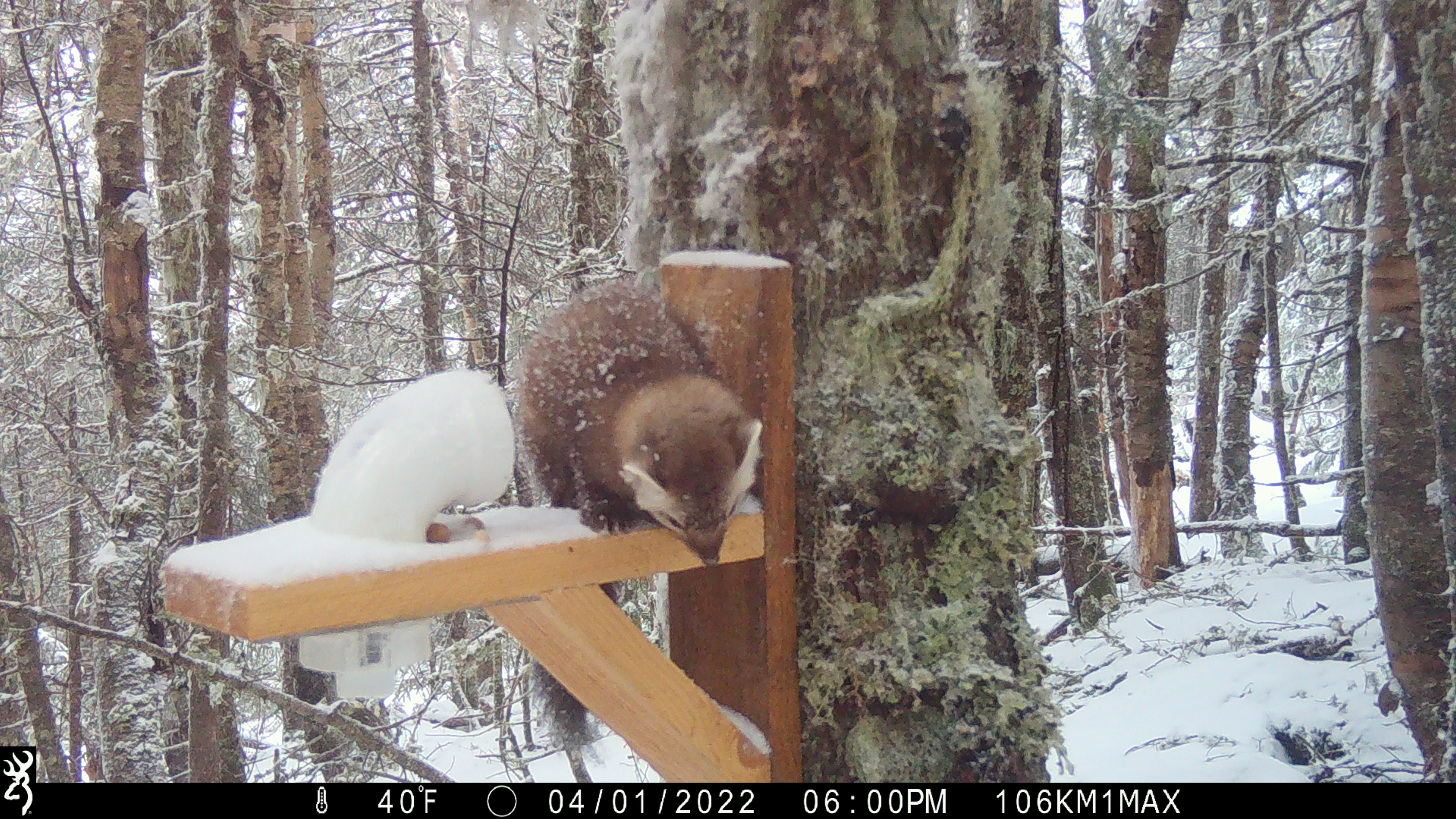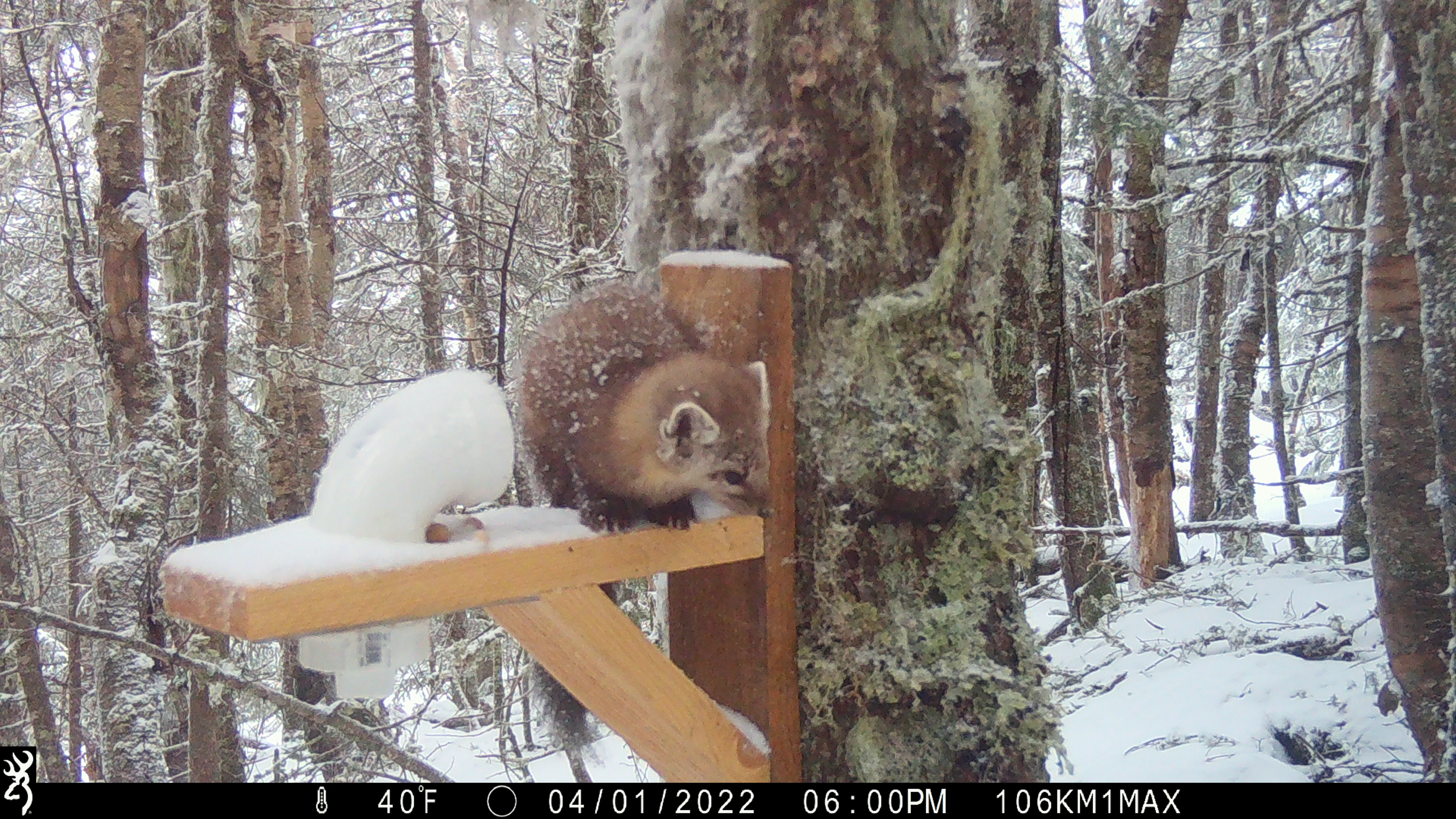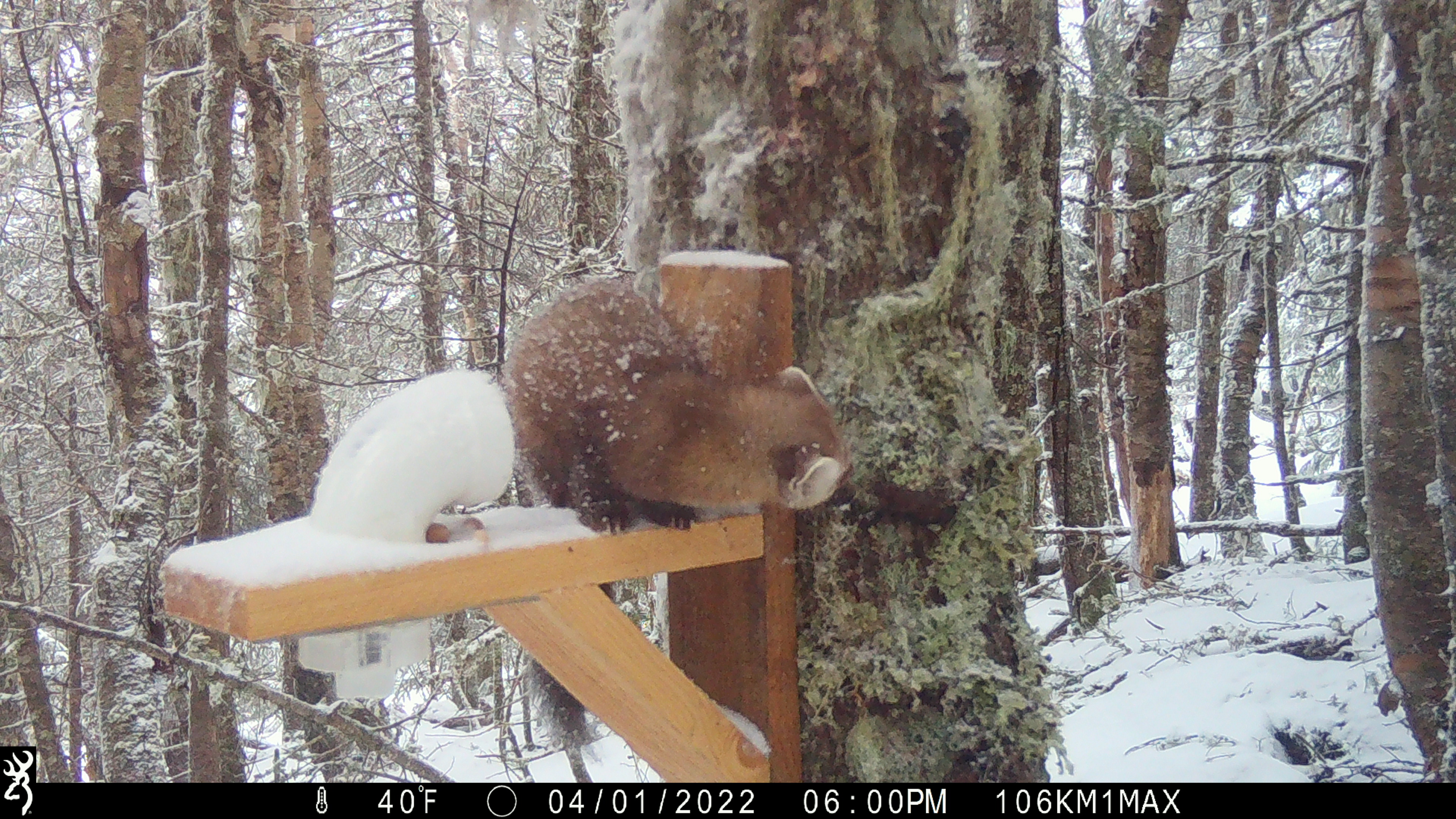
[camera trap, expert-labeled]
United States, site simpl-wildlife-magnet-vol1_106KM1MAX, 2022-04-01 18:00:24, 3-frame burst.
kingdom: Animalia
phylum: Chordata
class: Mammalia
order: Carnivora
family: Mustelidae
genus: Martes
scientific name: Martes americana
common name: american marten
American marten (Martes americana).